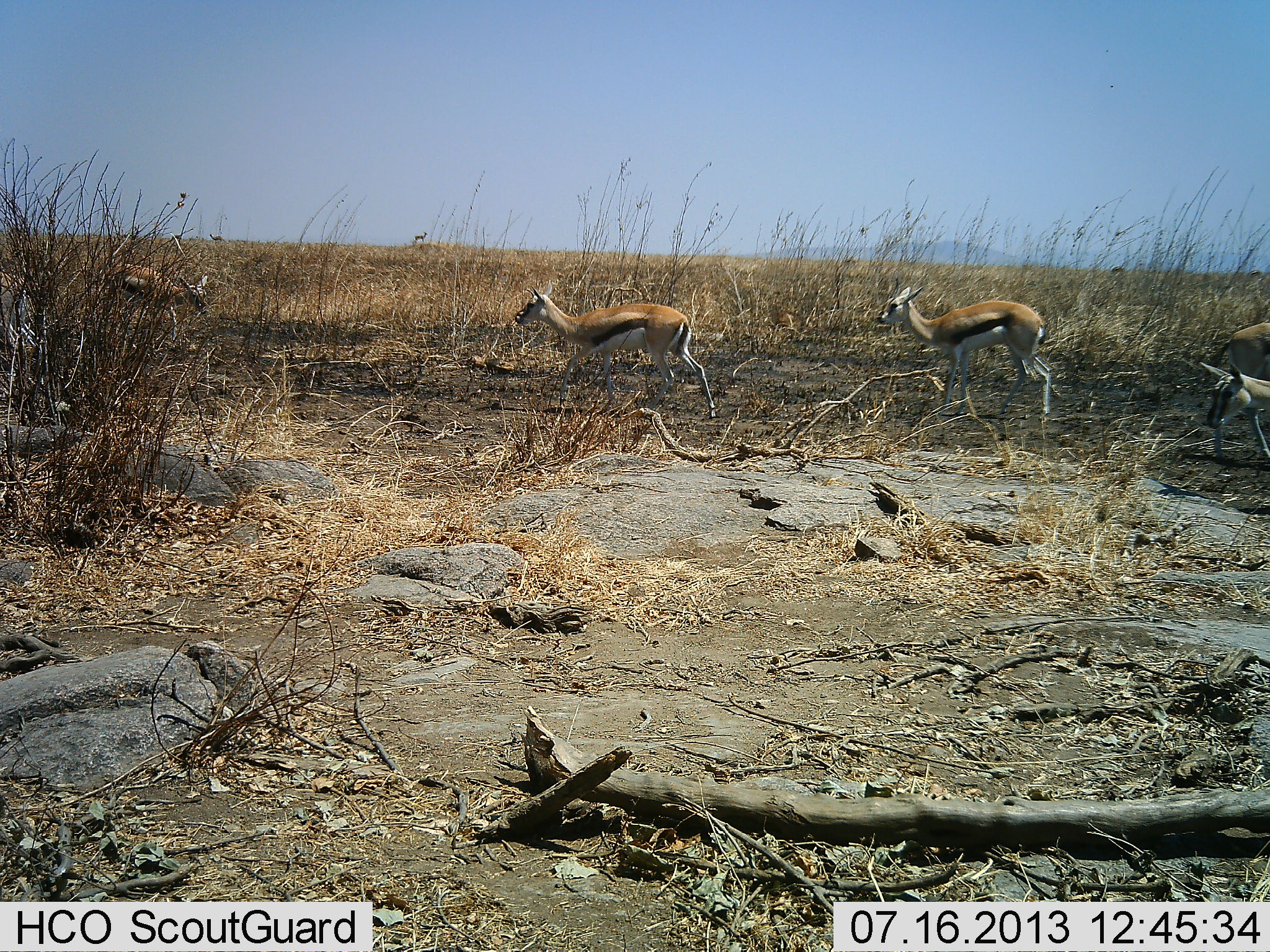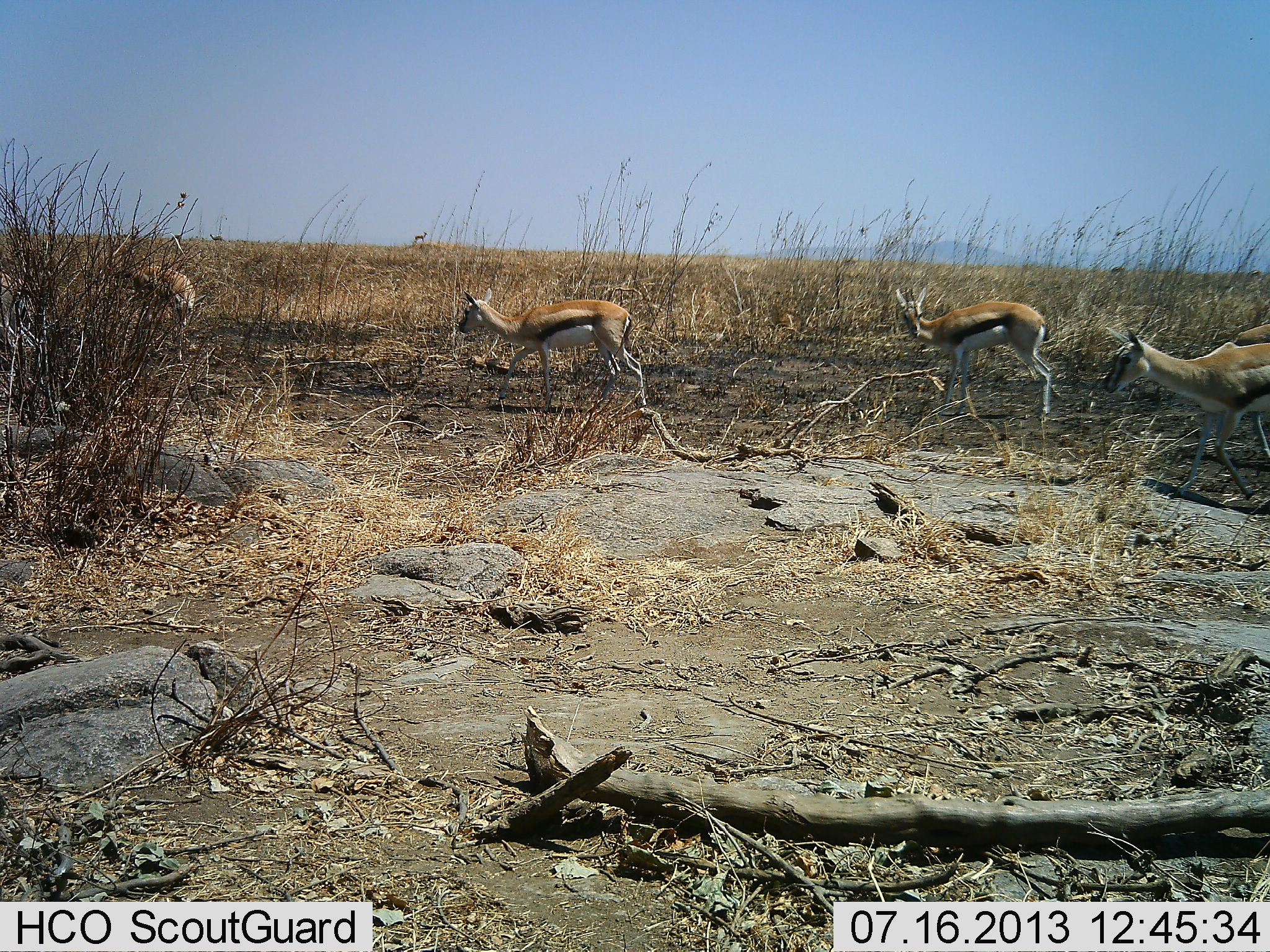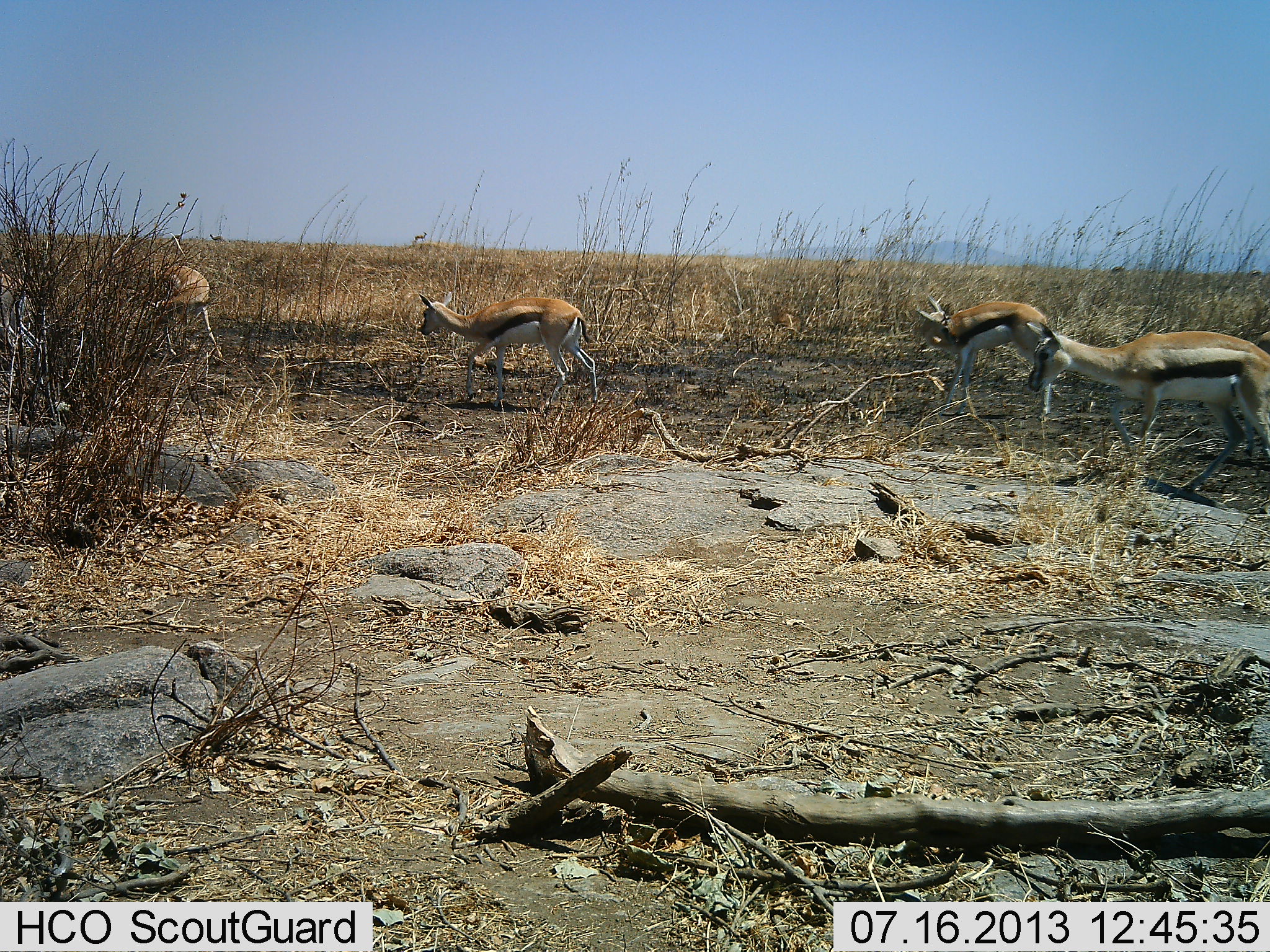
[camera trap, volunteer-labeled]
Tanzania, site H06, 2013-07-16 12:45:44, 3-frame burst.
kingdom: Animalia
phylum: Chordata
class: Mammalia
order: Artiodactyla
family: Bovidae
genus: Eudorcas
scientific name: Eudorcas thomsonii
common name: thomson's gazelle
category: gazellethomsons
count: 6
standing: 36%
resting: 0%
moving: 100%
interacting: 0%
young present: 0%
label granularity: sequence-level